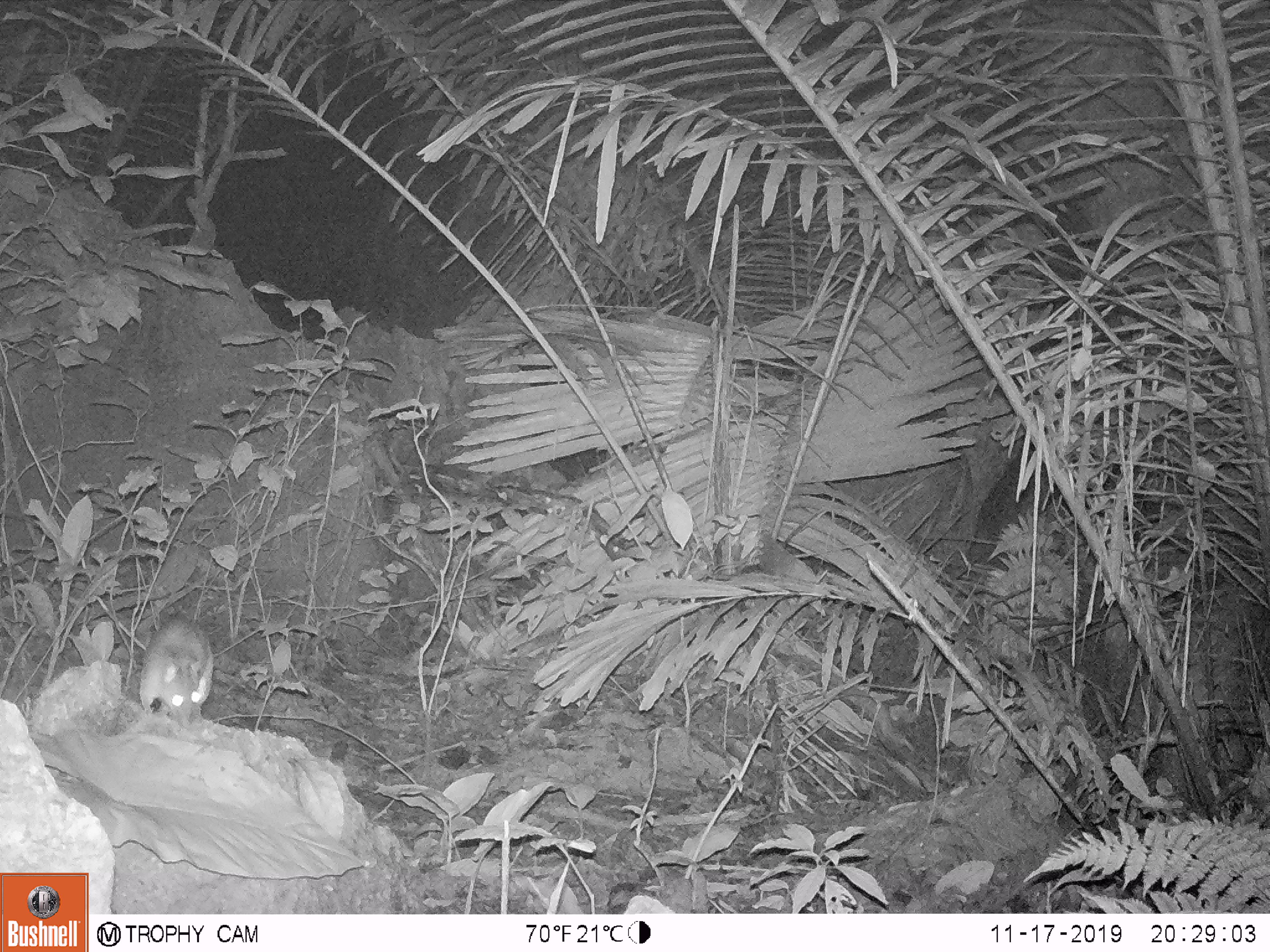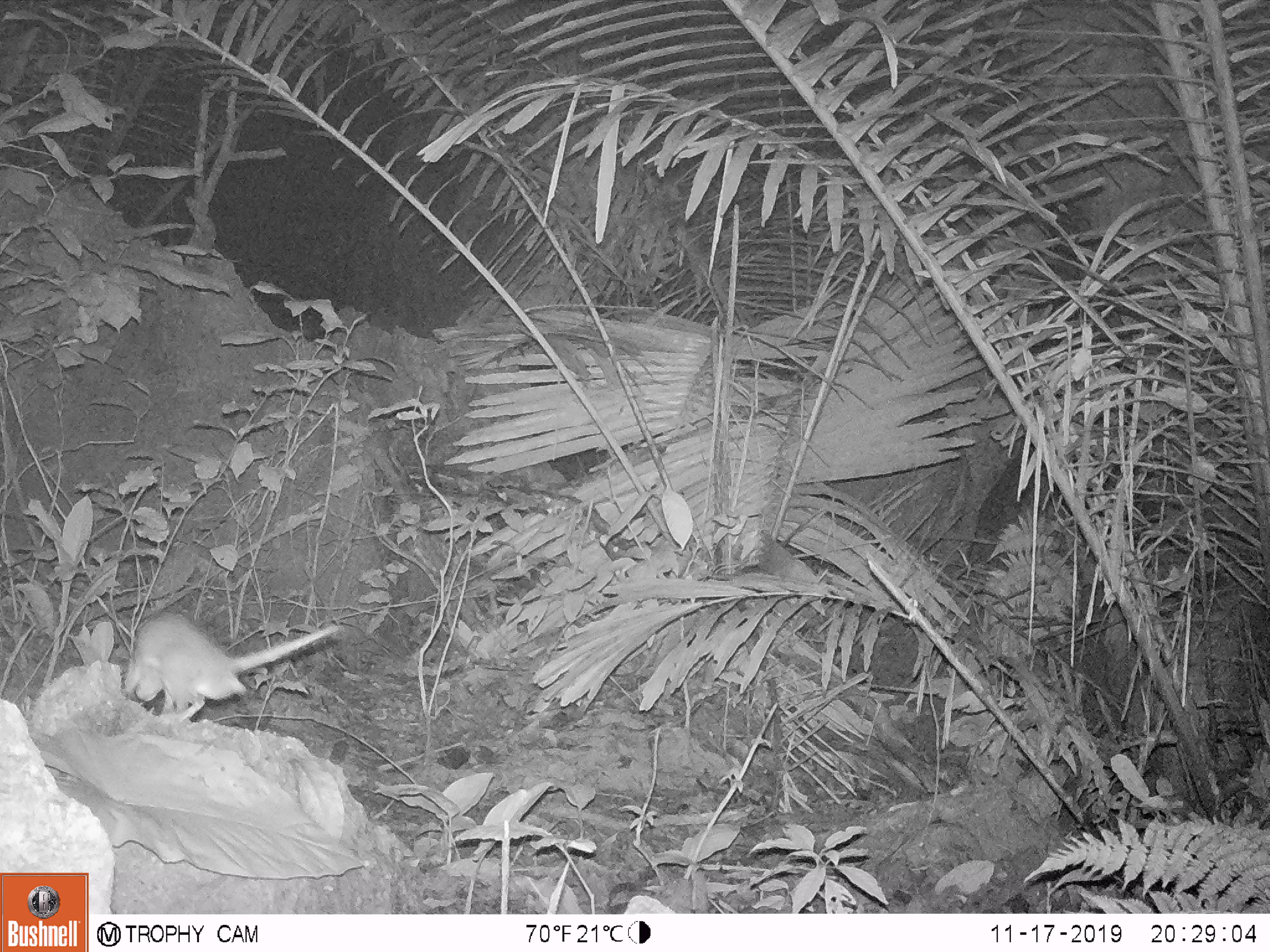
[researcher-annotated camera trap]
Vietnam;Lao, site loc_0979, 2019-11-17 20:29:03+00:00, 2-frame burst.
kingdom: Animalia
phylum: Chordata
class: Mammalia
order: Rodentia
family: Muridae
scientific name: Muridae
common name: old-world mice and rats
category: unidentified murid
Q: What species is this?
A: Unidentified murid (old-world mice and rats) (Muridae).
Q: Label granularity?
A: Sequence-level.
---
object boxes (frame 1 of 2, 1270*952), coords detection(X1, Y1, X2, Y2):
unidentified murid: detection(138, 616, 214, 728)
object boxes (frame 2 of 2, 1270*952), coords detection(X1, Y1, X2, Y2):
unidentified murid: detection(123, 610, 340, 721)